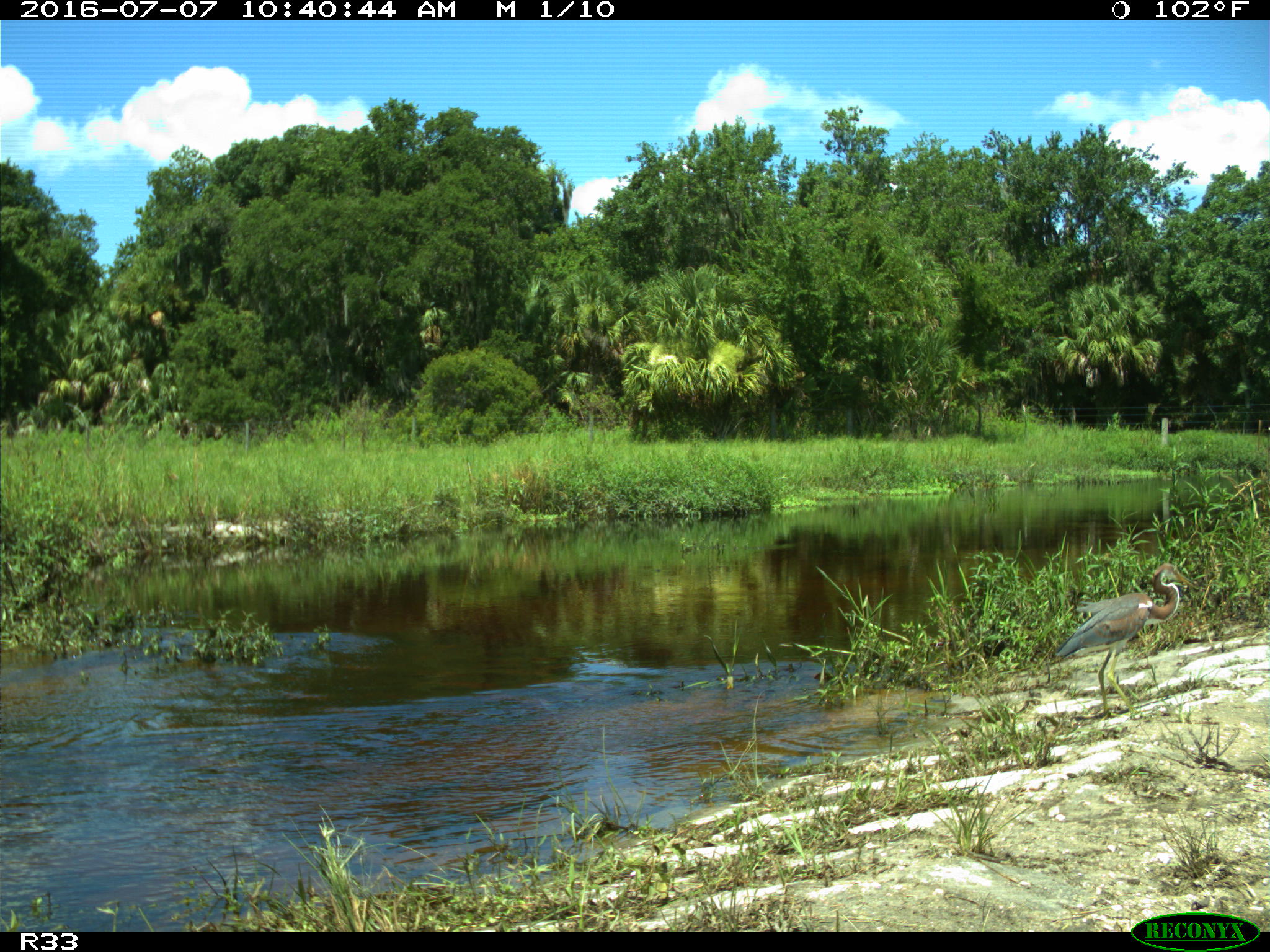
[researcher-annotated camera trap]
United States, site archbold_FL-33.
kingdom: Animalia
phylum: Chordata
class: Aves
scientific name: Aves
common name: birds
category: unidentified bird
Unidentified bird (birds) (Aves).